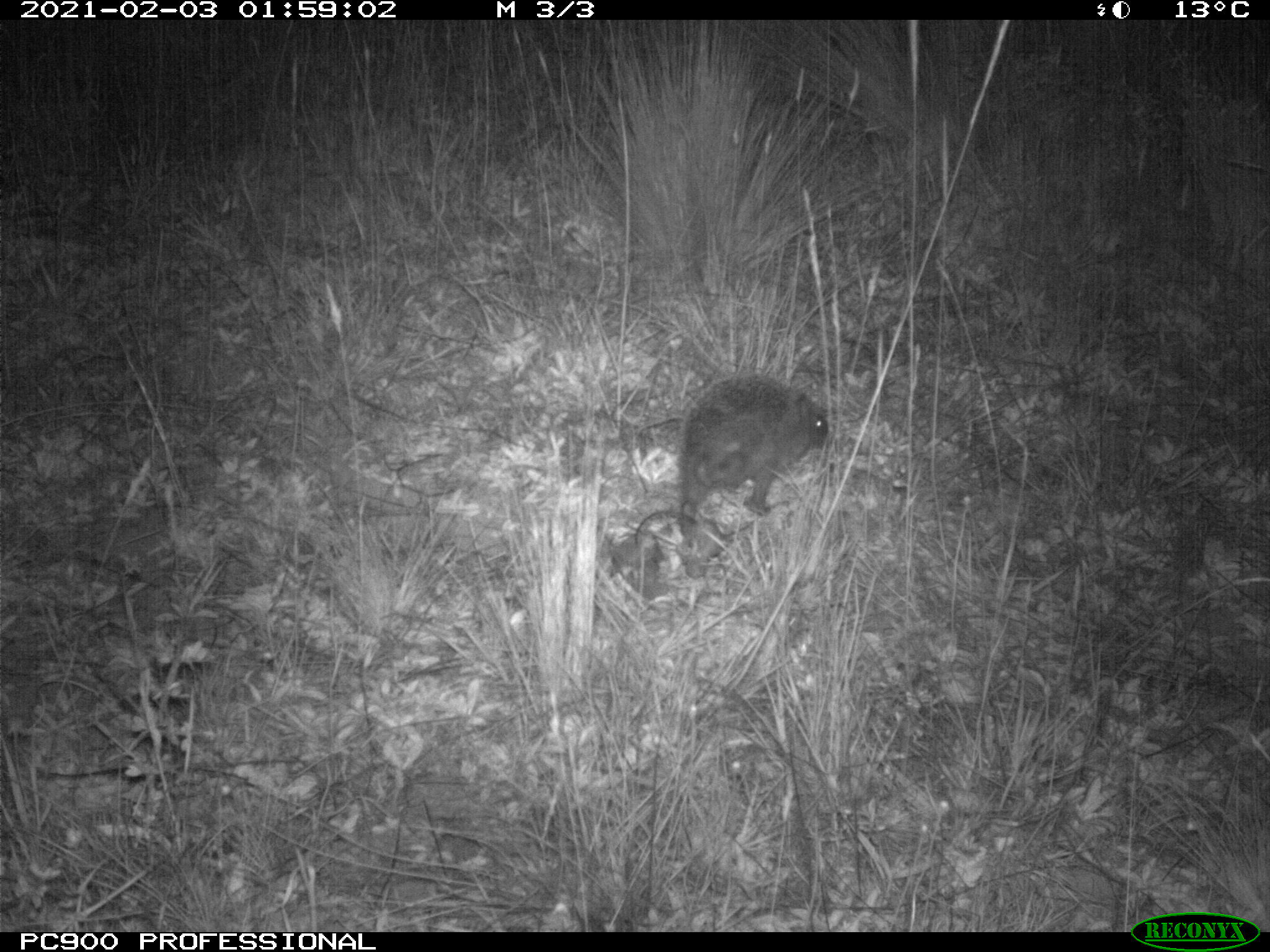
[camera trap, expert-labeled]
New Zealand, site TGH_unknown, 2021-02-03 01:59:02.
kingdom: Animalia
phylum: Chordata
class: Mammalia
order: Eulipotyphla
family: Erinaceidae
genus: Erinaceus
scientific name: Erinaceus europaeus europaeus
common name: european hedgehog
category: hedgehog